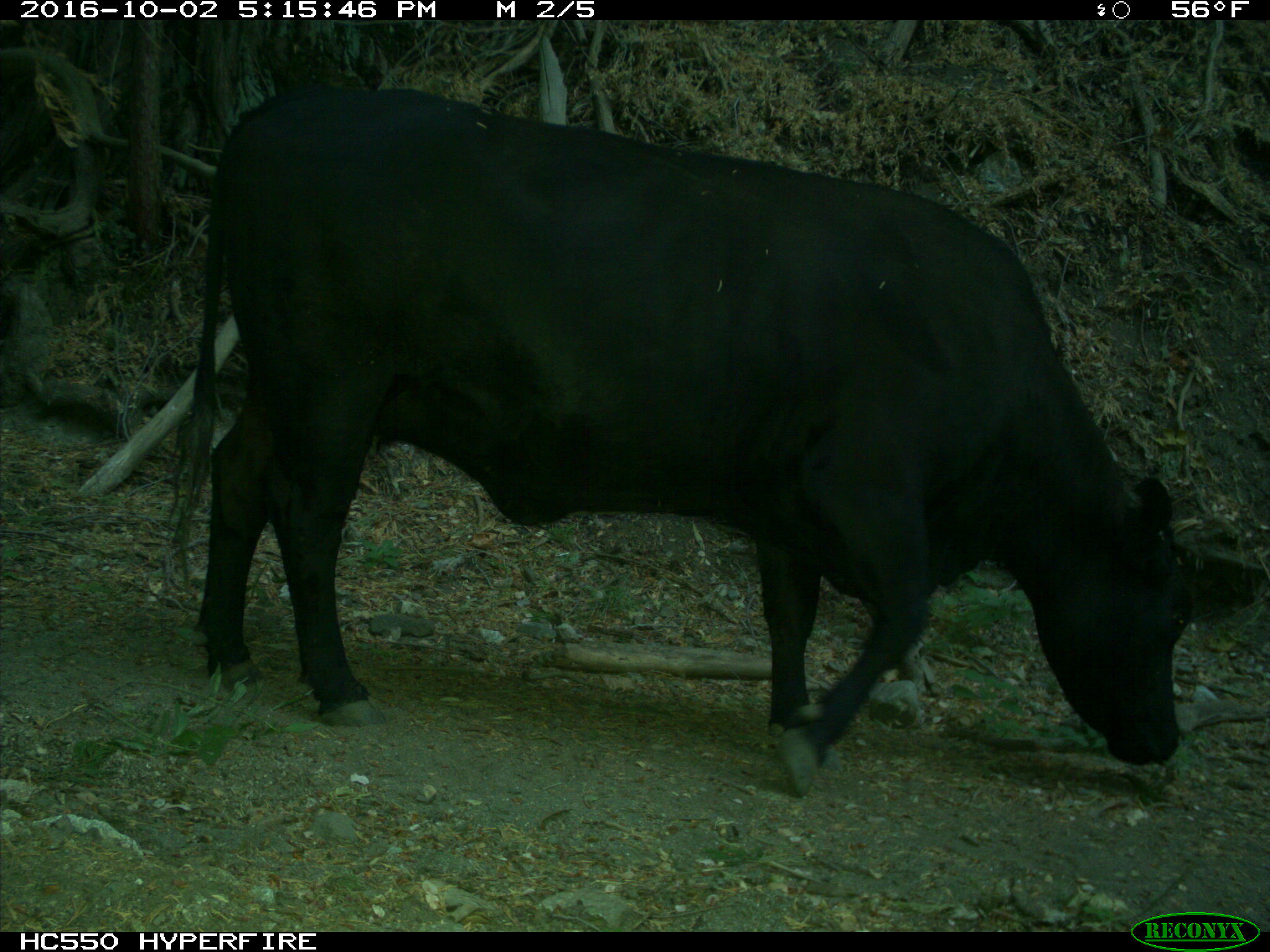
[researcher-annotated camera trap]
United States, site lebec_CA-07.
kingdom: Animalia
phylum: Chordata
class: Mammalia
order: Artiodactyla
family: Bovidae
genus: Bos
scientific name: Bos taurus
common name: domestic cow